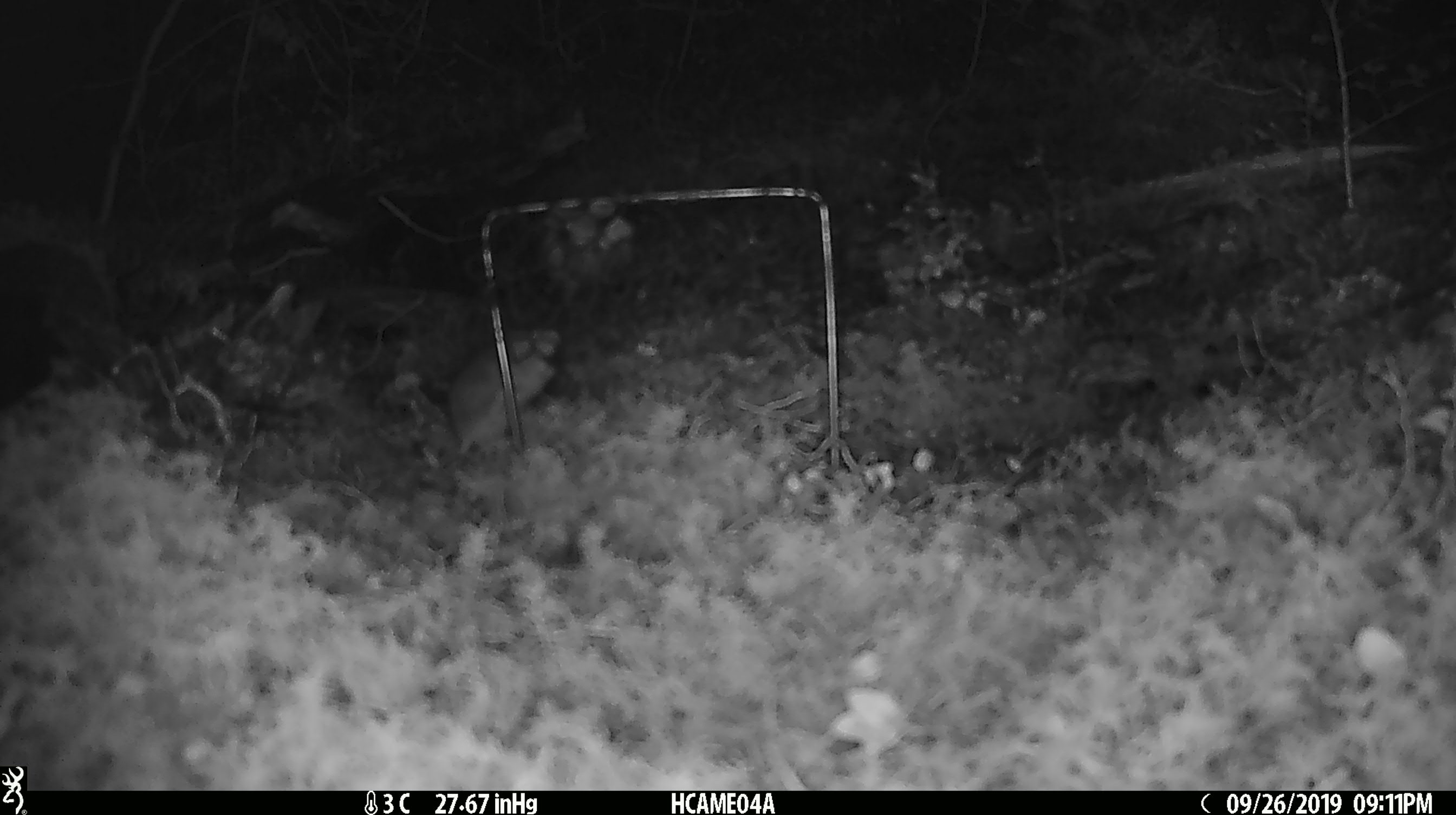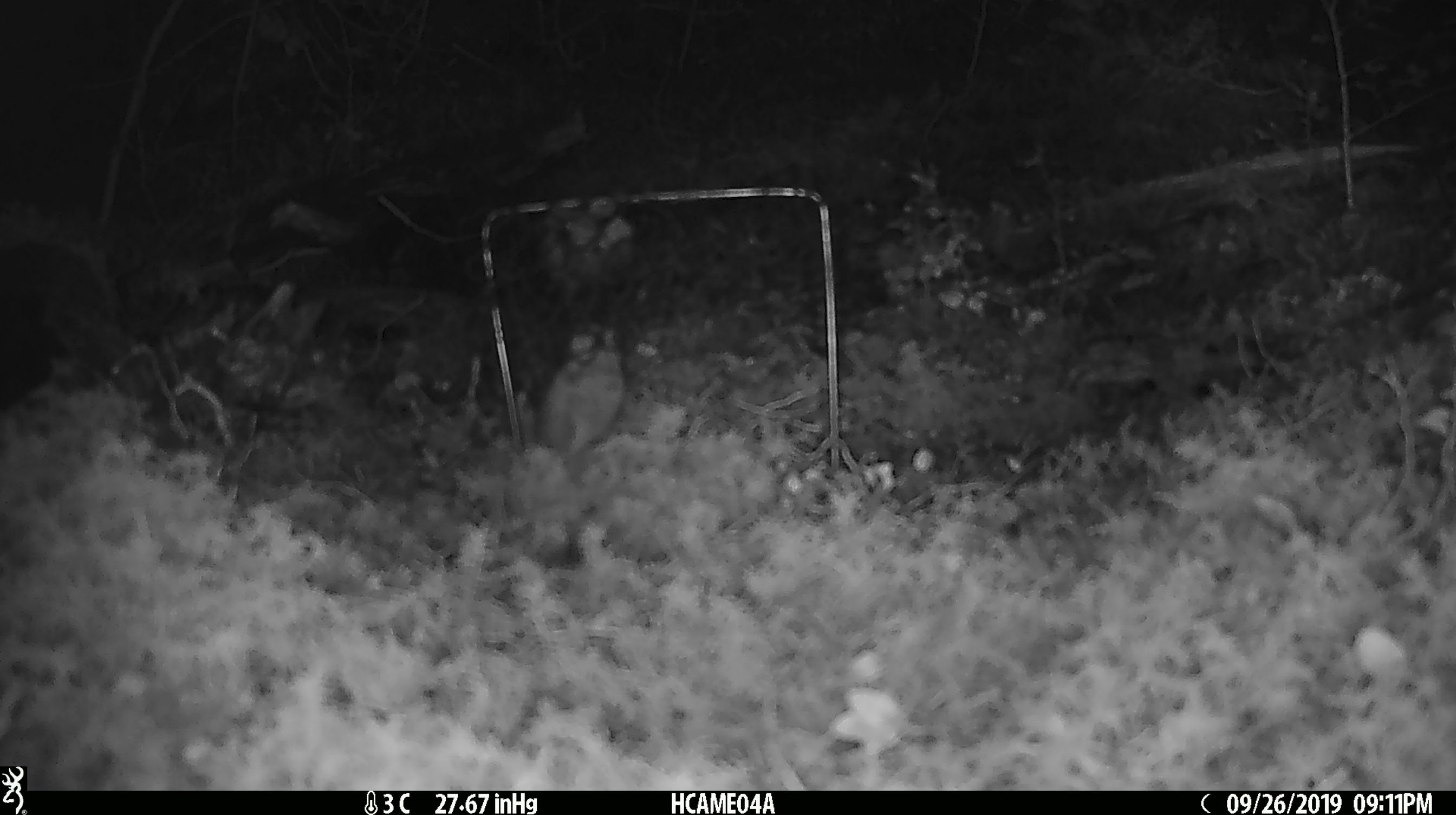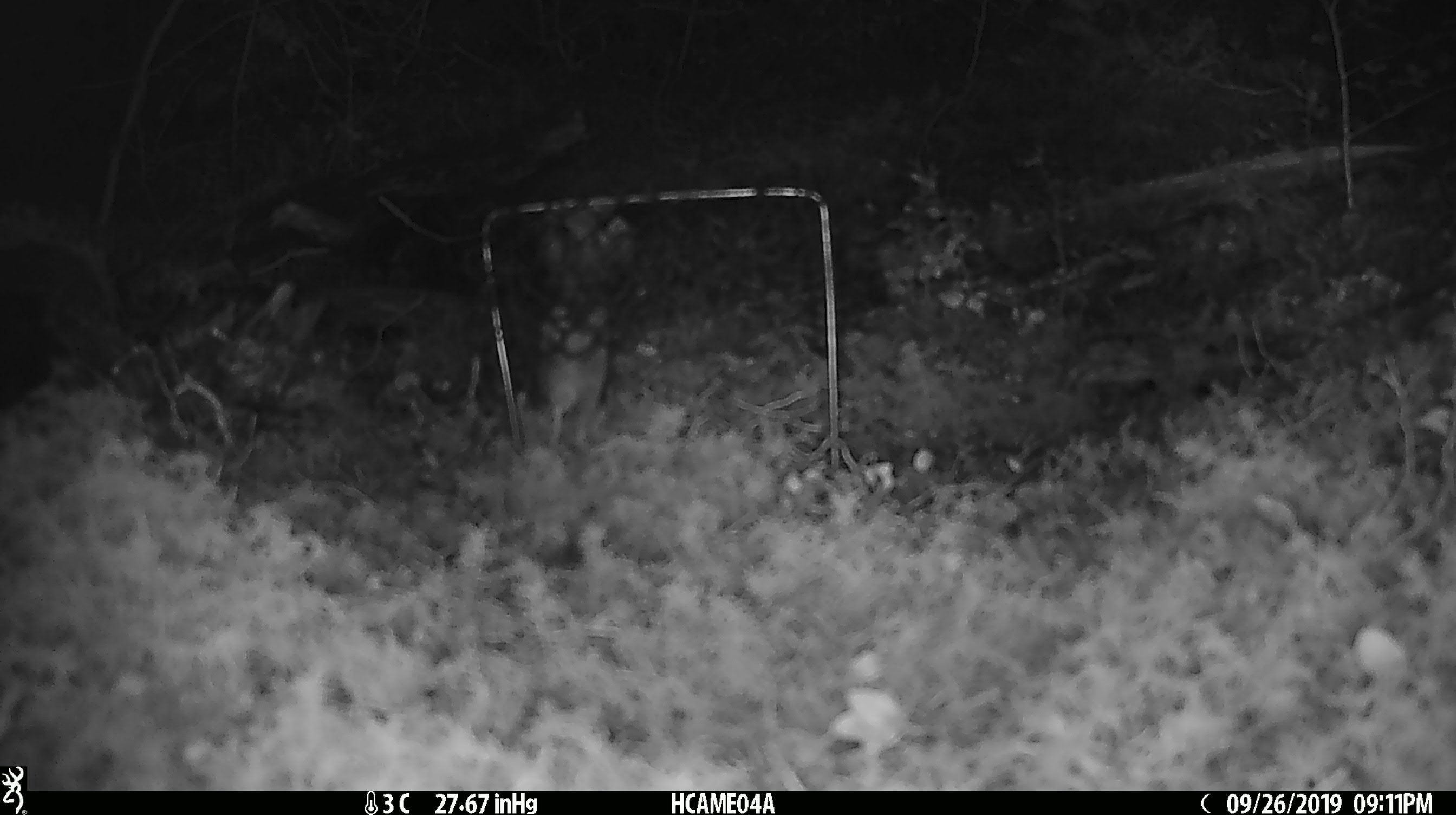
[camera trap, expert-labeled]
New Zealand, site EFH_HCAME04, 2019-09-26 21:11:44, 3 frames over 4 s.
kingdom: Animalia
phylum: Chordata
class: Mammalia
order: Rodentia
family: Muridae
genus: Mus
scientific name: Mus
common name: mouse